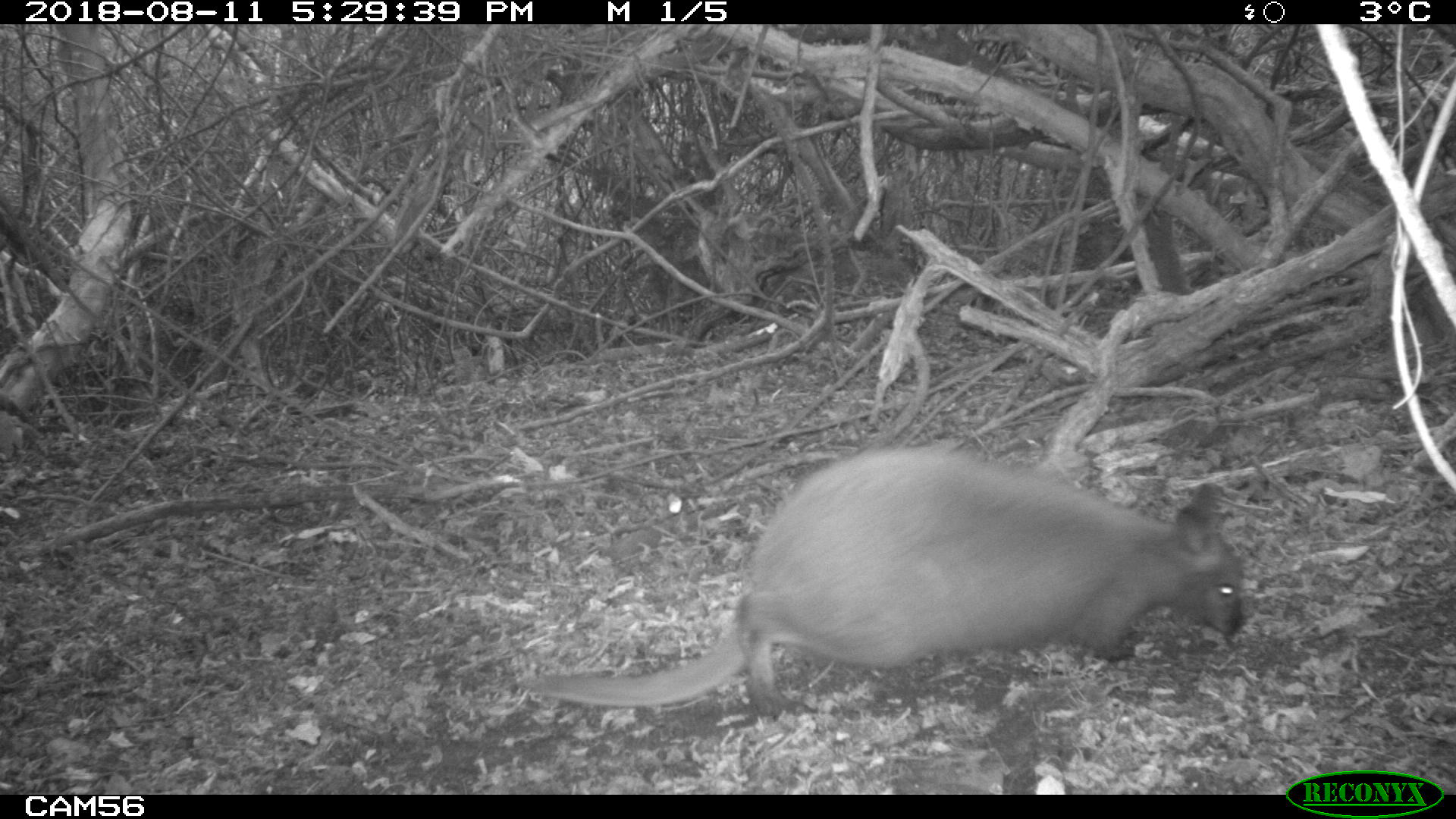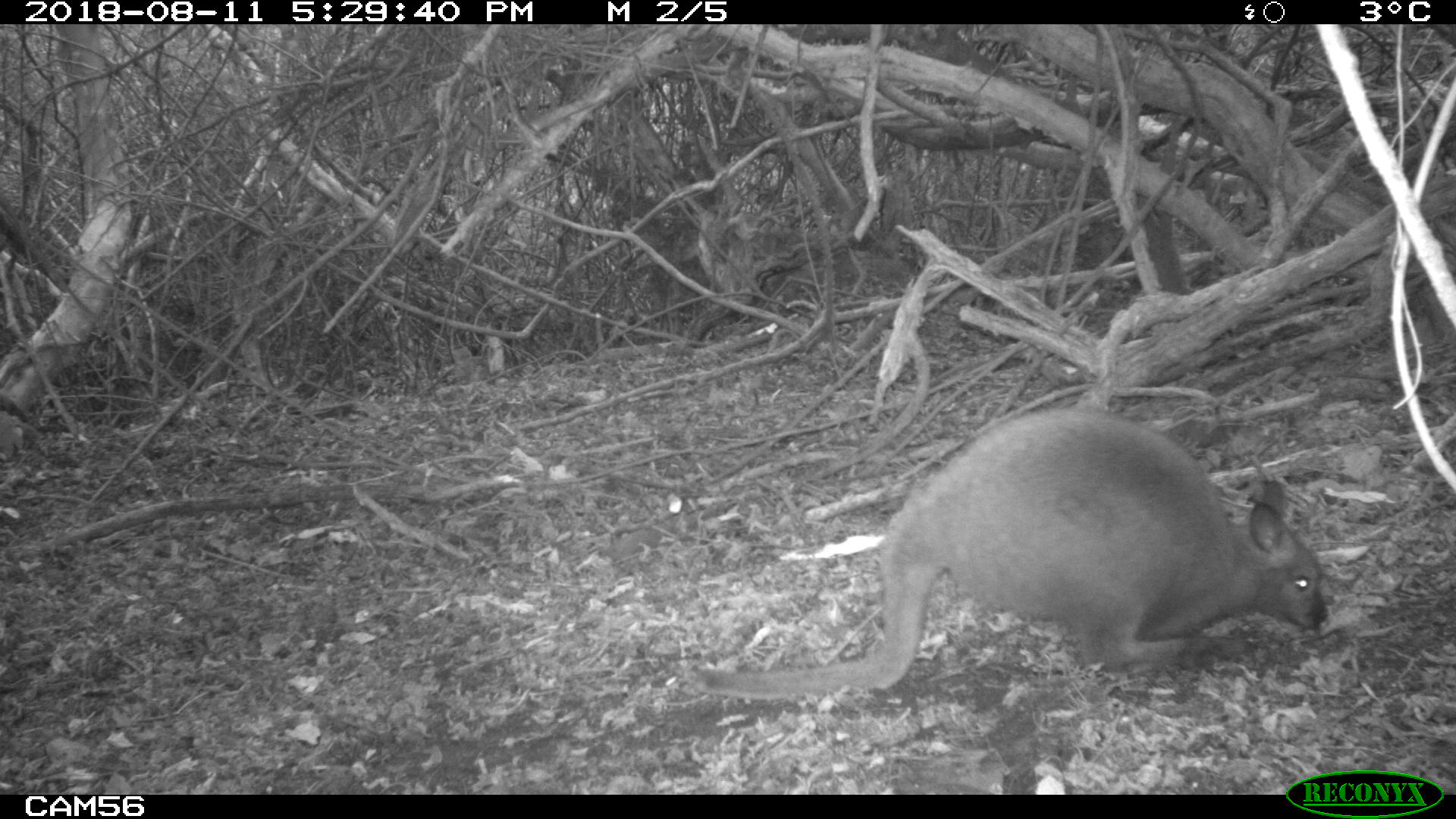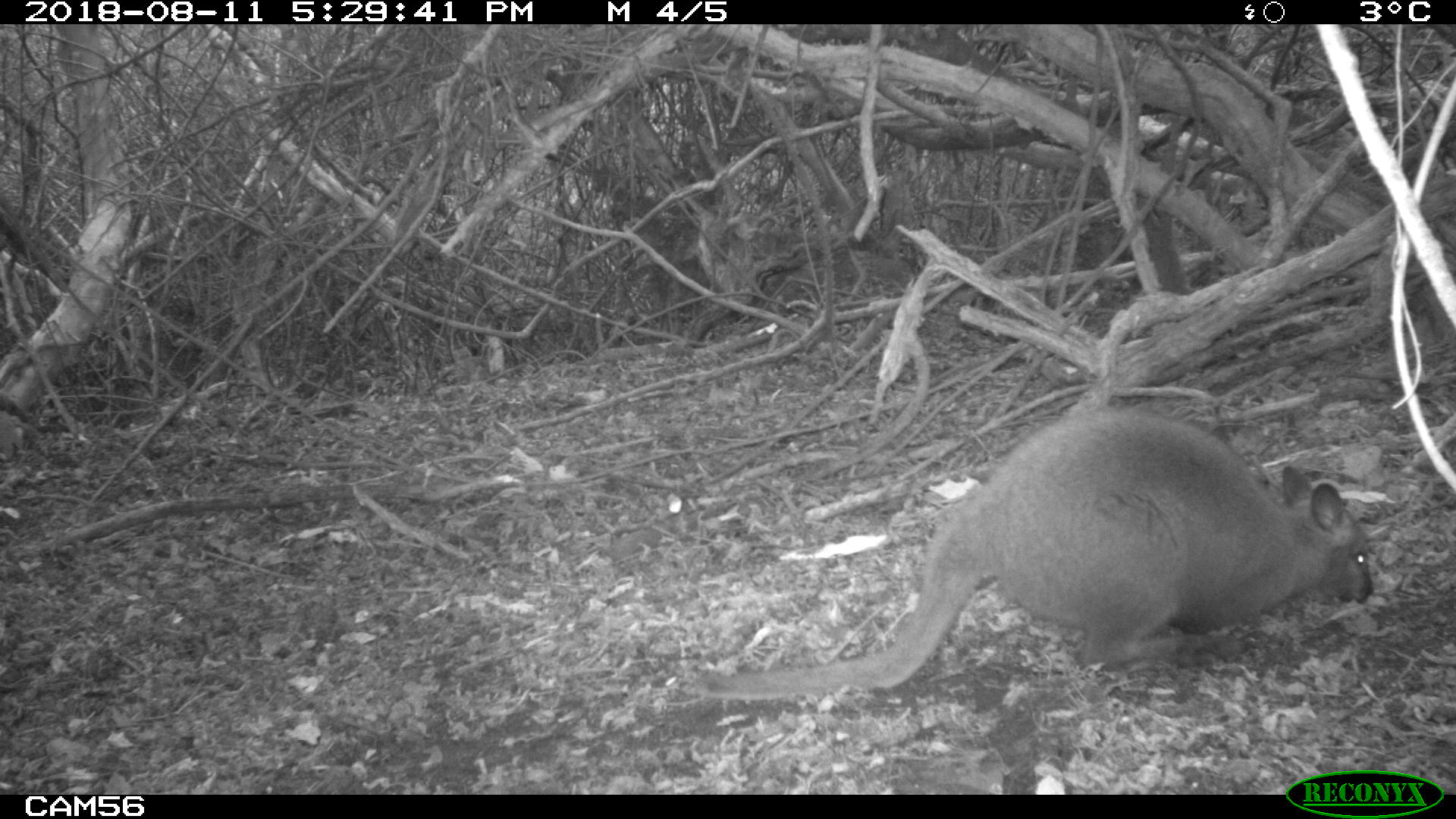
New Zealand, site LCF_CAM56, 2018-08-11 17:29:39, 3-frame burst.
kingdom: Animalia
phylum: Chordata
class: Mammalia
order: Diprotodontia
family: Macropodidae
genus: Notamacropus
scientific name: Notamacropus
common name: wallaby